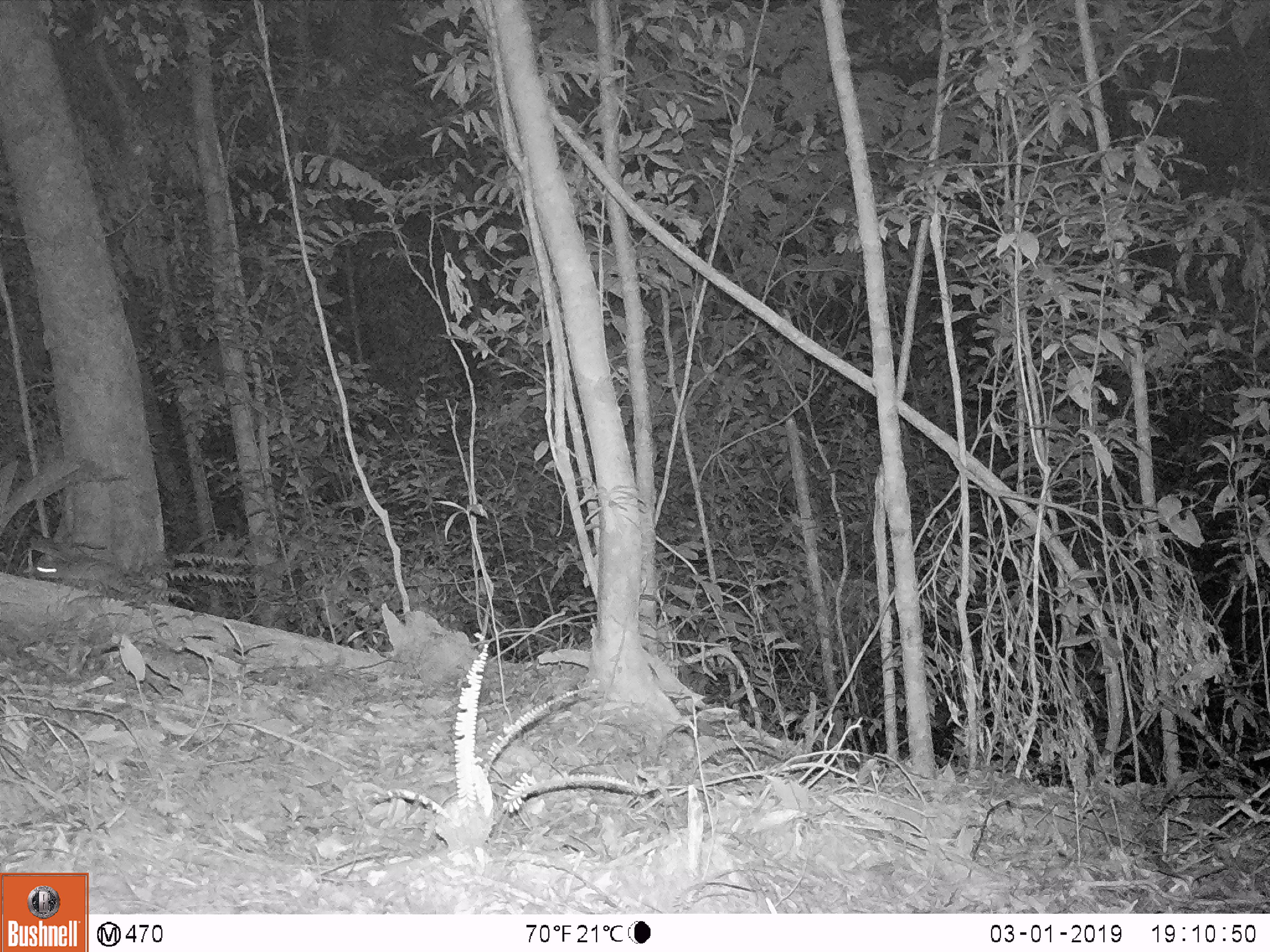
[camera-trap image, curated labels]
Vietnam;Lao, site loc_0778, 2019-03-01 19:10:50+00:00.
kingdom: Animalia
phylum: Chordata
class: Mammalia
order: Carnivora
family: Mustelidae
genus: Melogale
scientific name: Melogale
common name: ferret badger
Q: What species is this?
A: Ferret badger (Melogale).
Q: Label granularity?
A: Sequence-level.